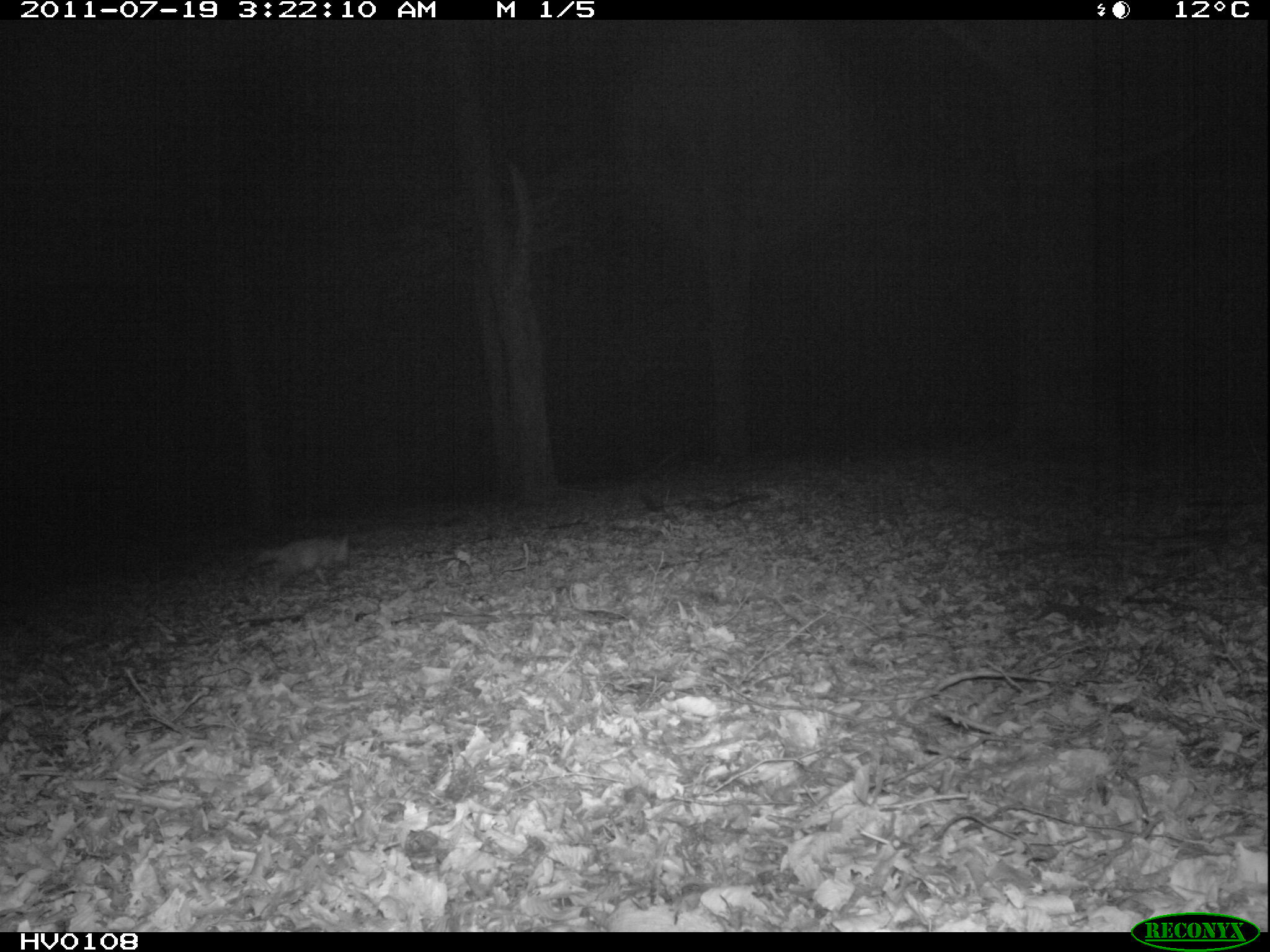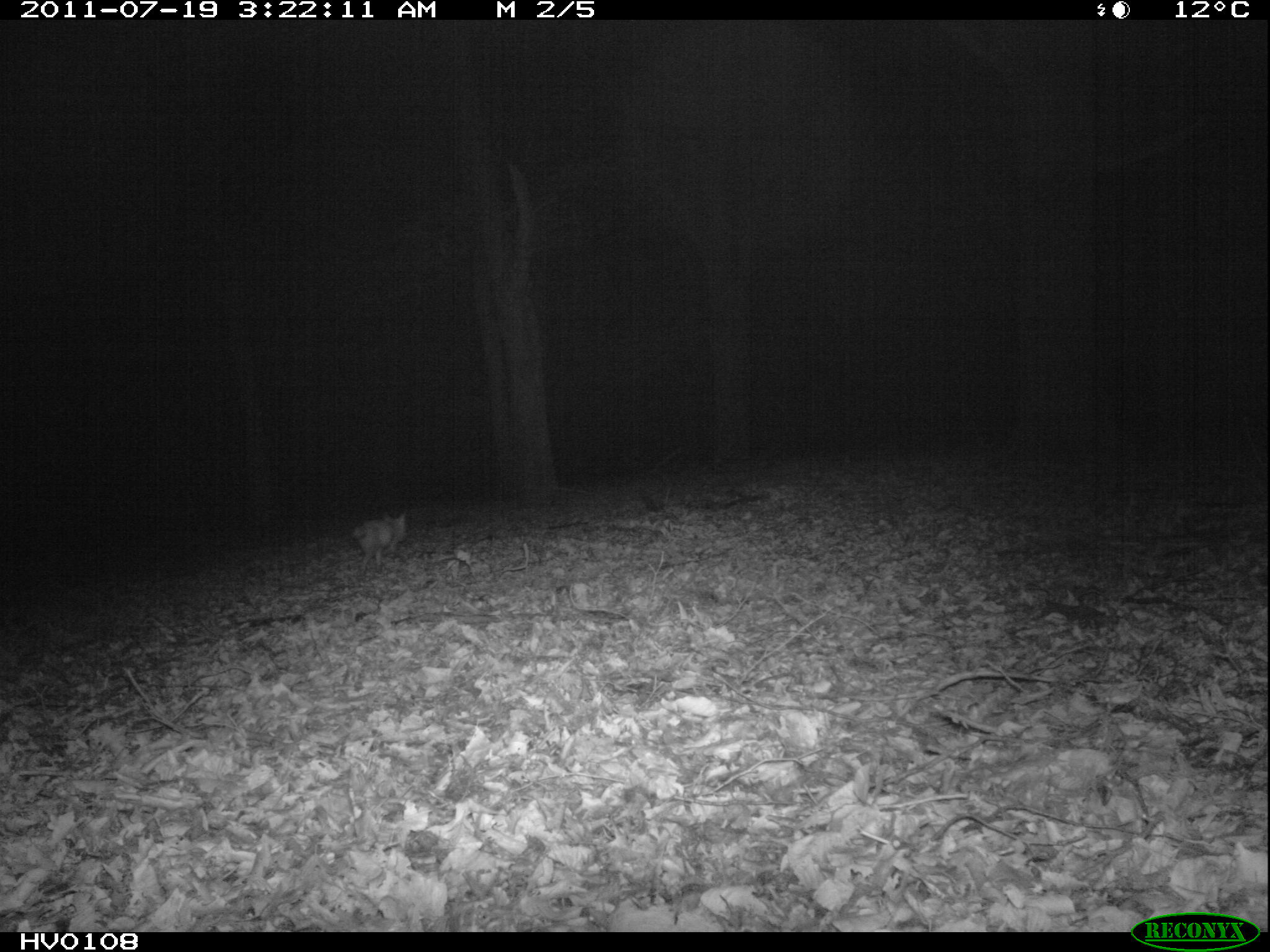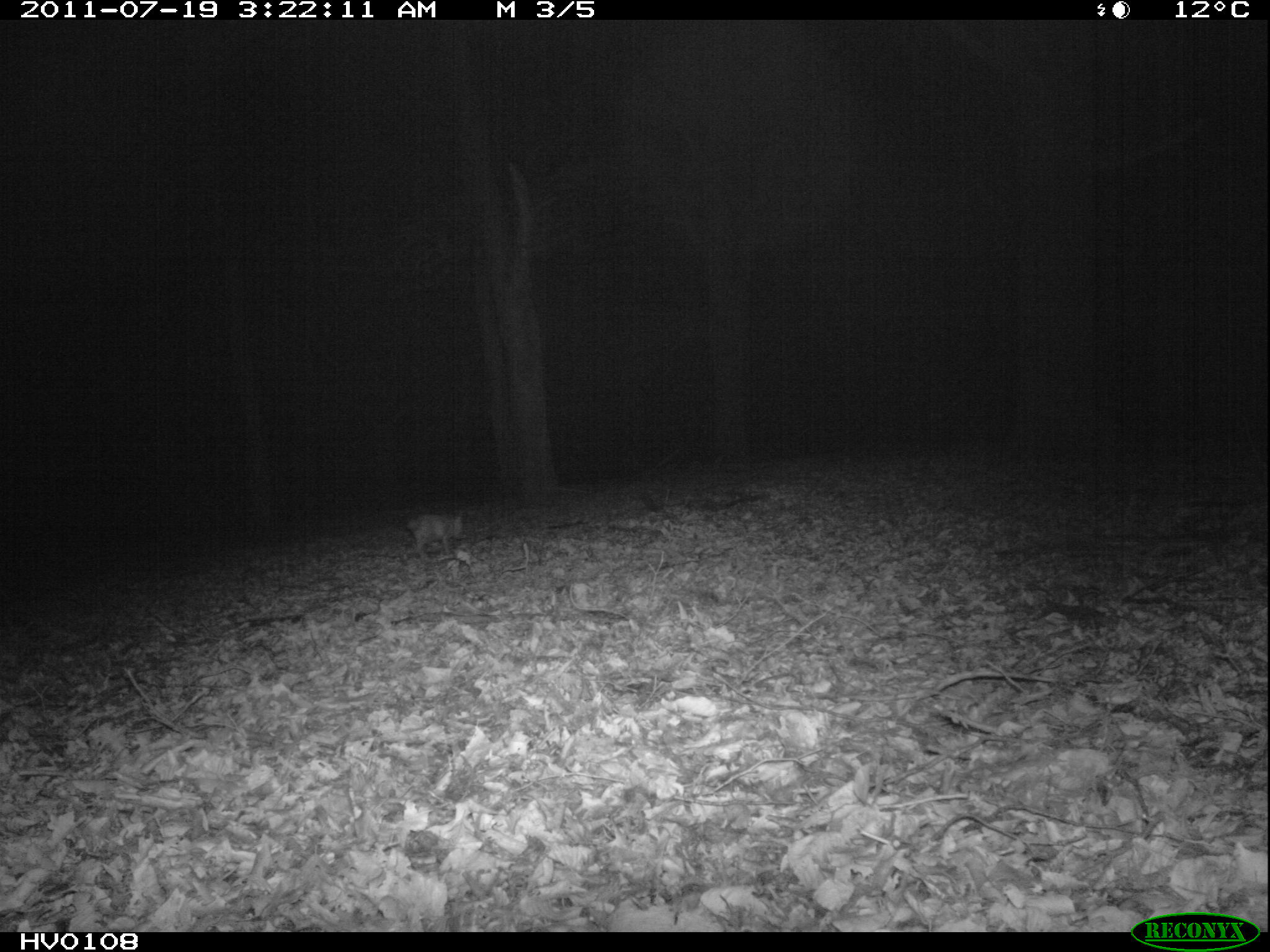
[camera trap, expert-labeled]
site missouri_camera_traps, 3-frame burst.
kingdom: Animalia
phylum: Chordata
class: Mammalia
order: Carnivora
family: Canidae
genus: Vulpes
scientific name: Vulpes vulpes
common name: red fox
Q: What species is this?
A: Red fox (Vulpes vulpes).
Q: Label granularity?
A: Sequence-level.